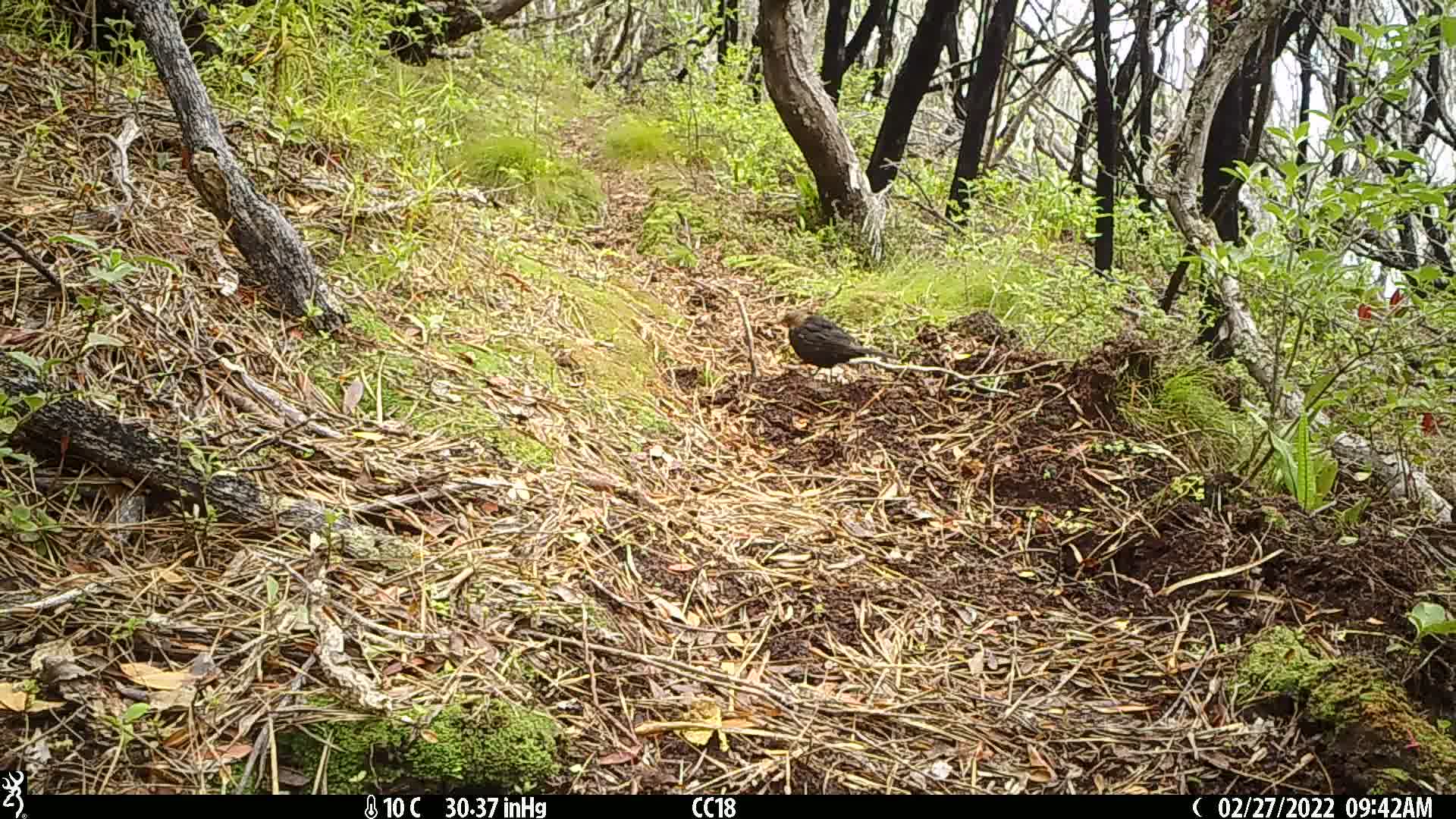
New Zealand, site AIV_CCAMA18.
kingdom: Animalia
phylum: Chordata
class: Aves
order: Passeriformes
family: Turdidae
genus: Turdus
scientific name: Turdus merula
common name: eurasian blackbird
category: blackbird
Blackbird (eurasian blackbird) (Turdus merula).